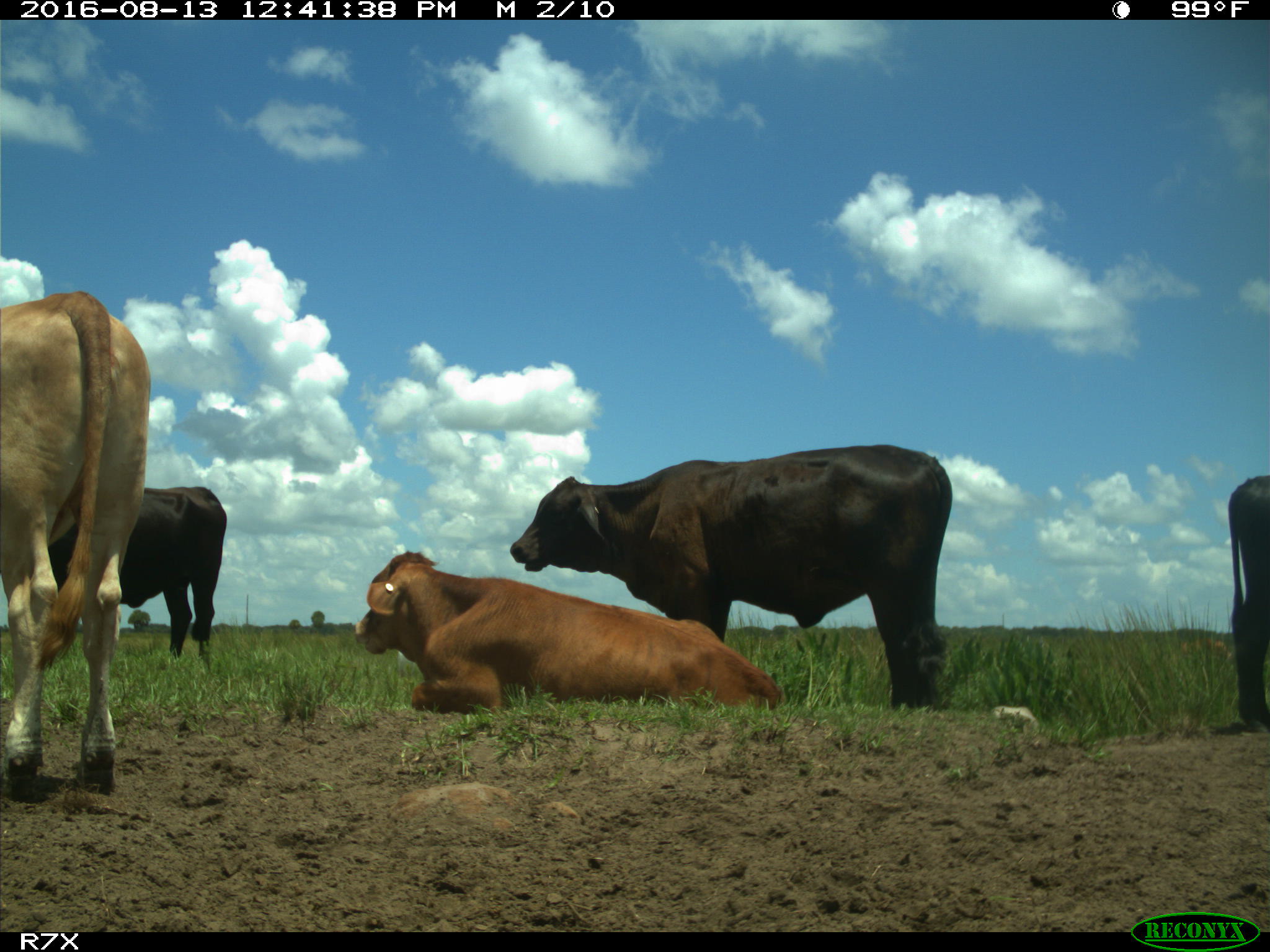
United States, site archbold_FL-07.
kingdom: Animalia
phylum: Chordata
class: Mammalia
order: Artiodactyla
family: Bovidae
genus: Bos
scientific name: Bos taurus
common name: domestic cow